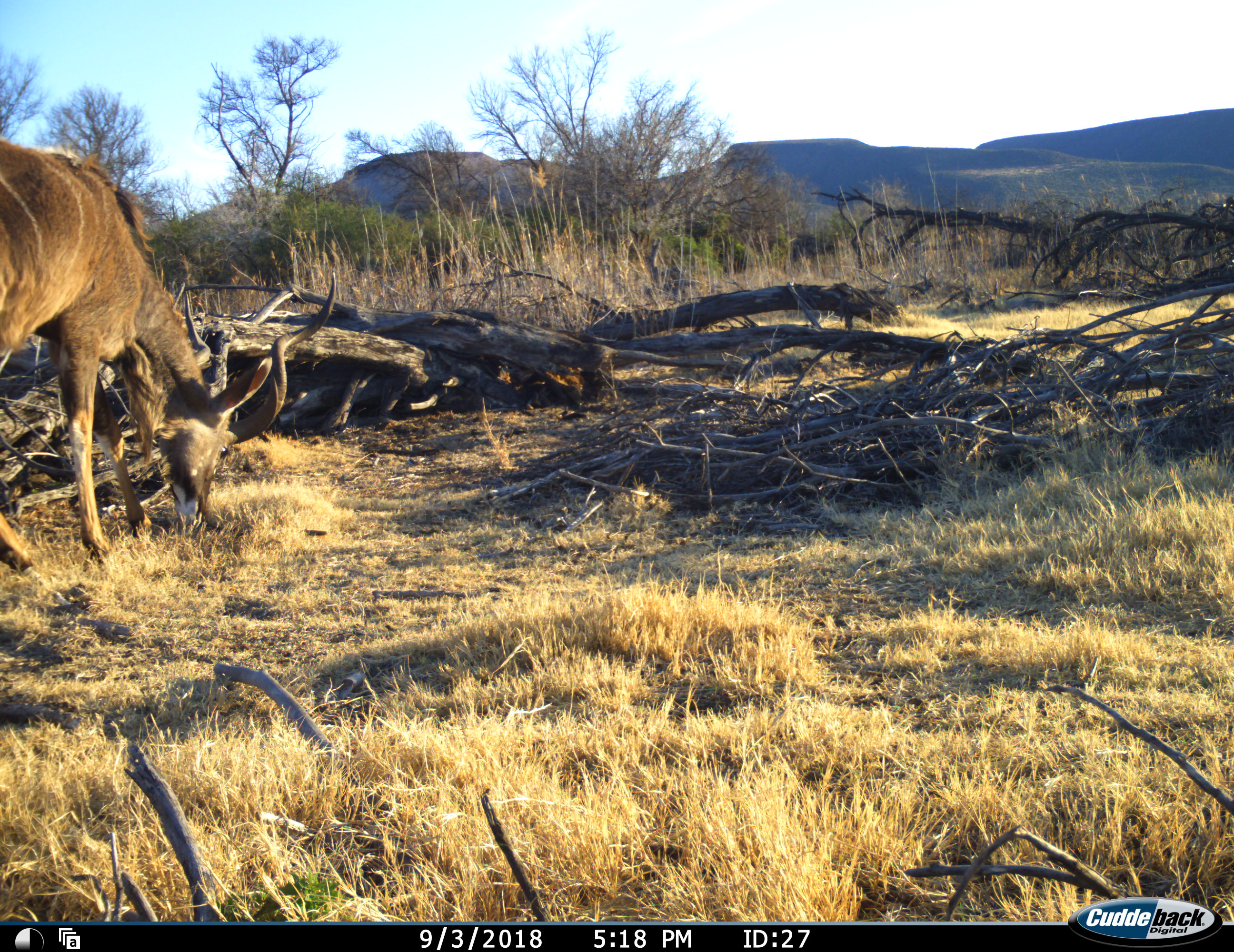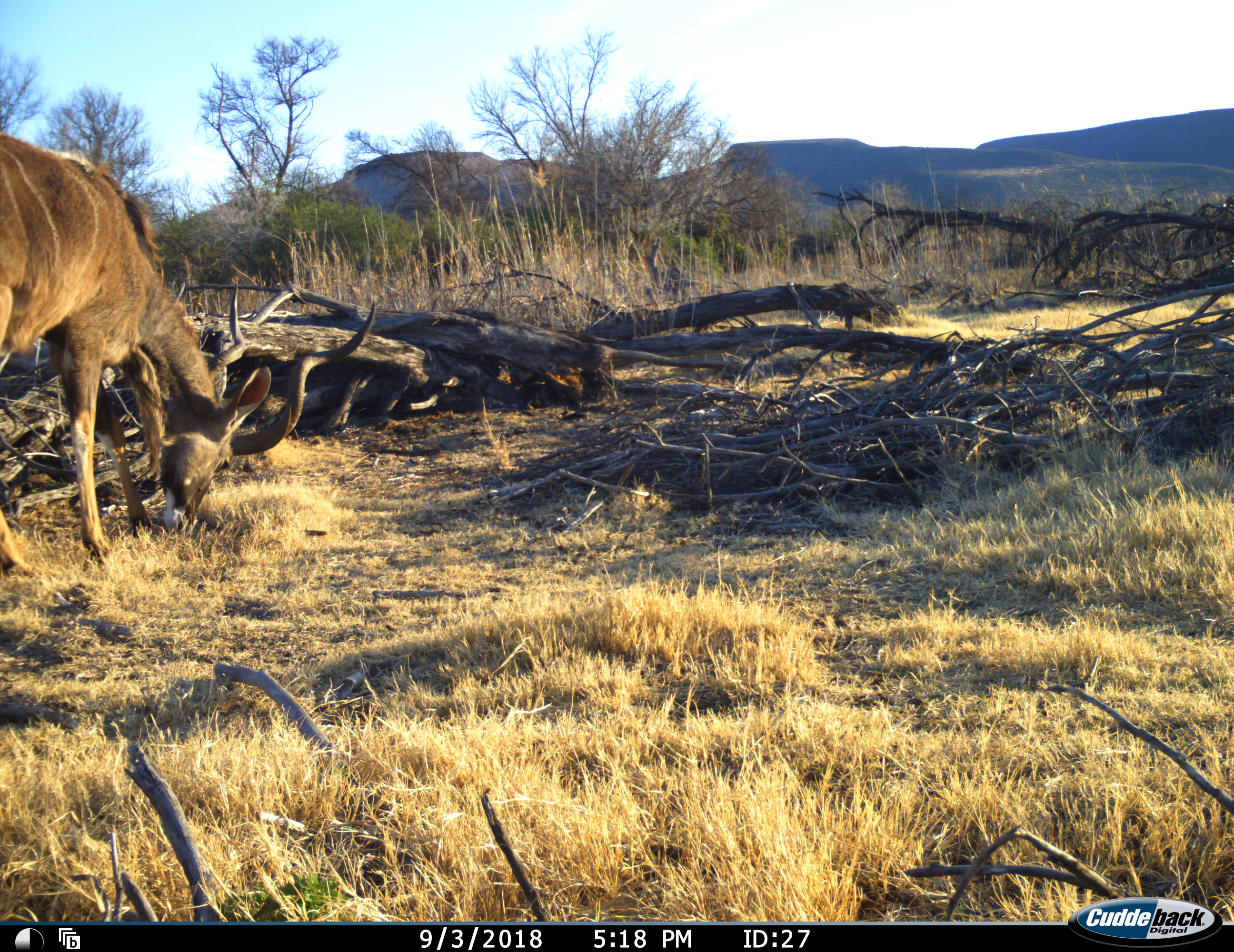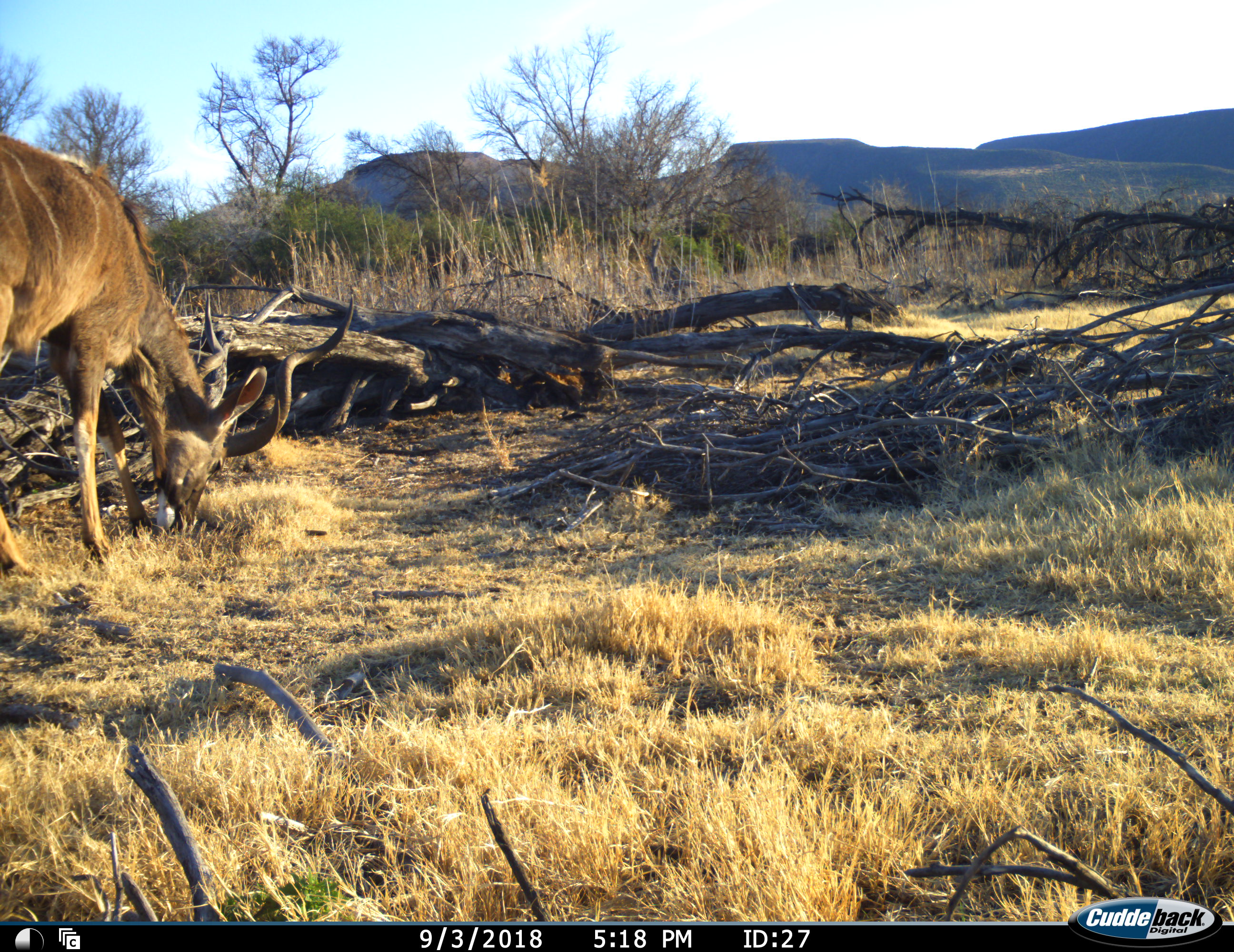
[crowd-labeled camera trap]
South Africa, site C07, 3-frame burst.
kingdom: Animalia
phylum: Chordata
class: Mammalia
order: Artiodactyla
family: Bovidae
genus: Tragelaphus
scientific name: Tragelaphus strepsiceros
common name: greater kudu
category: kudu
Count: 1.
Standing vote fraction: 22%.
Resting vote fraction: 0%.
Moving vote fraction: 0%.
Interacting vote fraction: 0%.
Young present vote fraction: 0%.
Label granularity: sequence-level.